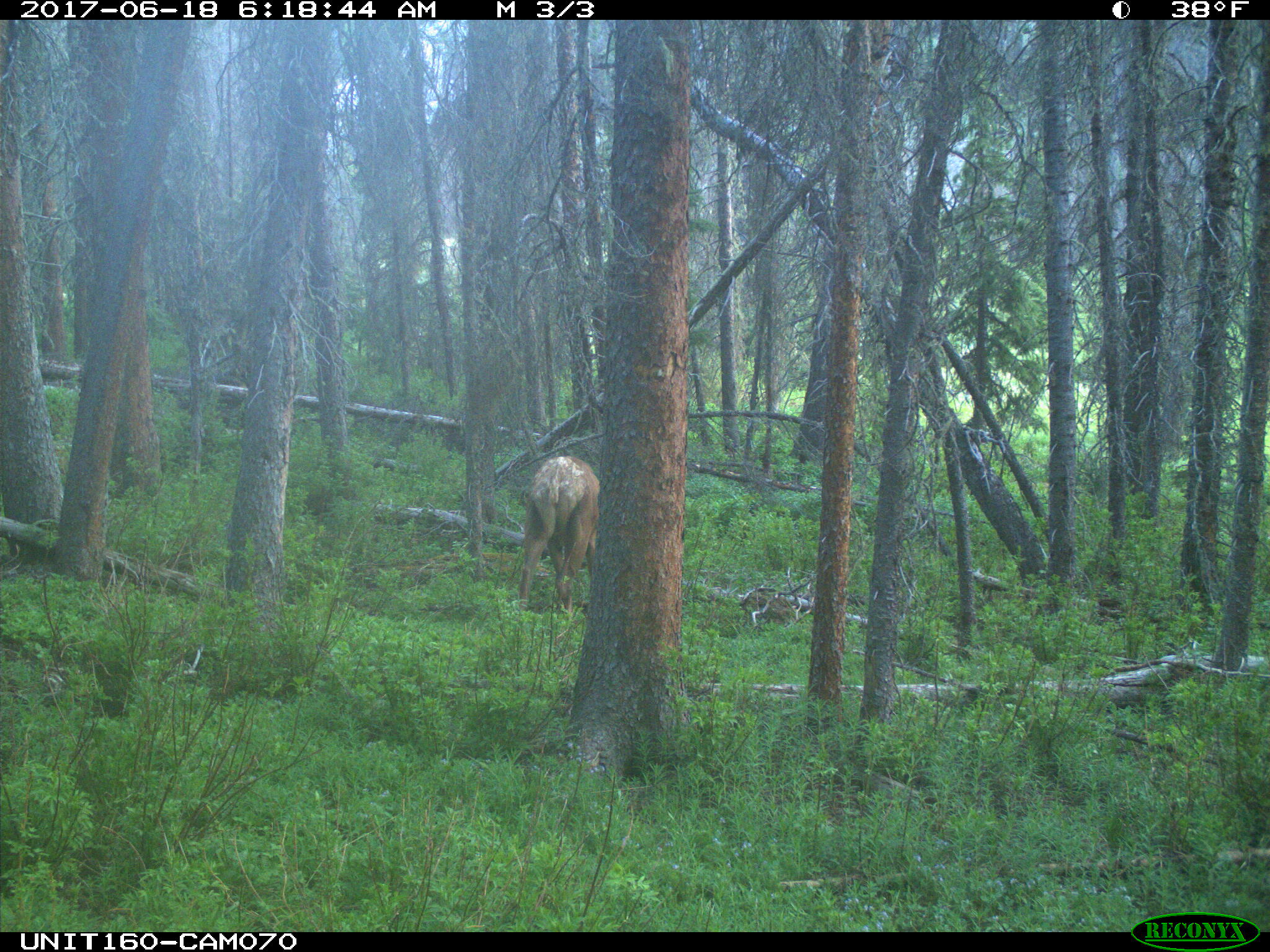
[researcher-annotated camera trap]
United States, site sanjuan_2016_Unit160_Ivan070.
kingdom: Animalia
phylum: Chordata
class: Mammalia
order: Artiodactyla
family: Cervidae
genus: Cervus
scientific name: Cervus elaphus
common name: red deer